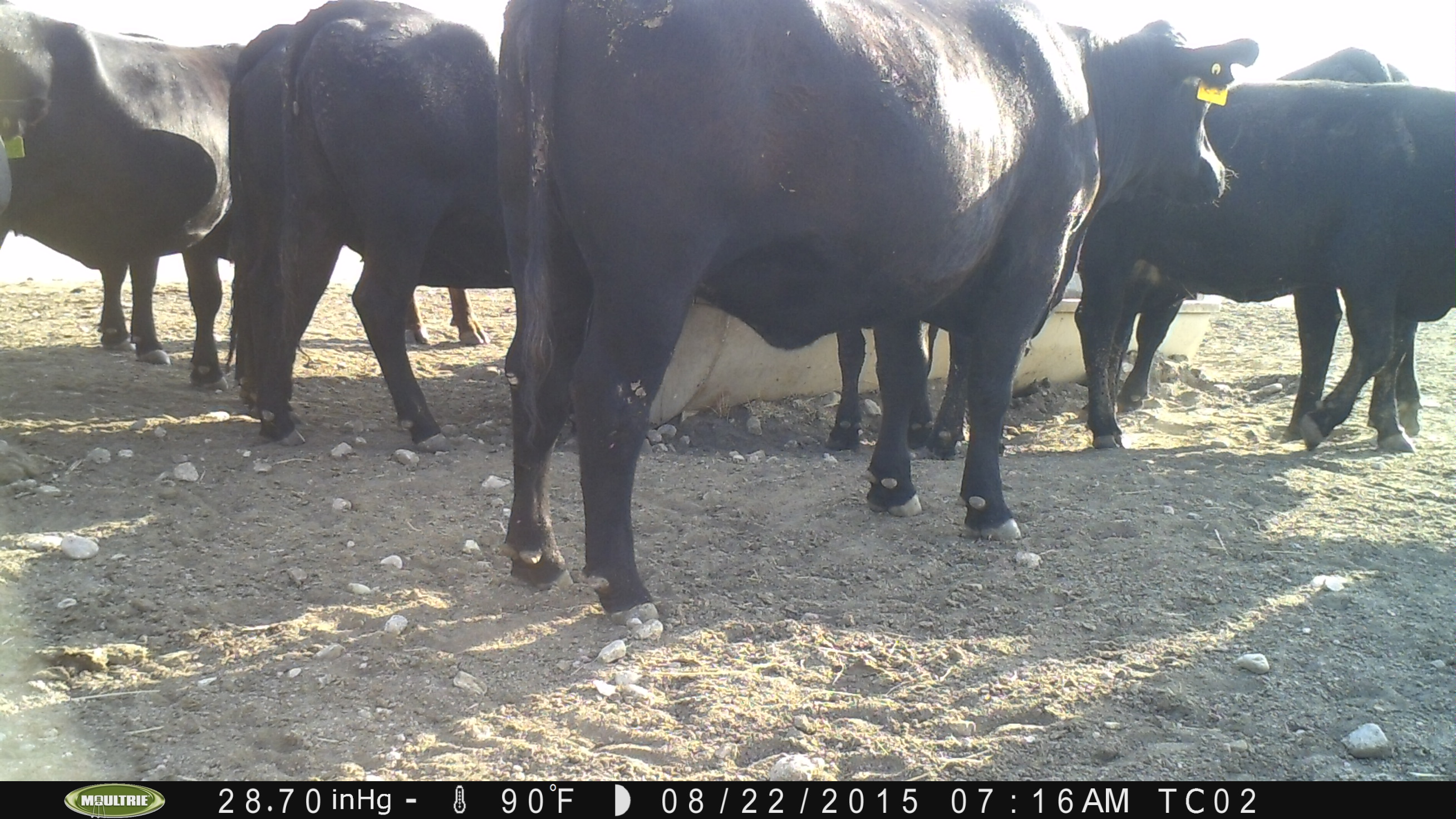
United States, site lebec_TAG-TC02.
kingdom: Animalia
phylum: Chordata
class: Mammalia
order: Artiodactyla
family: Bovidae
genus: Bos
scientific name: Bos taurus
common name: domestic cow